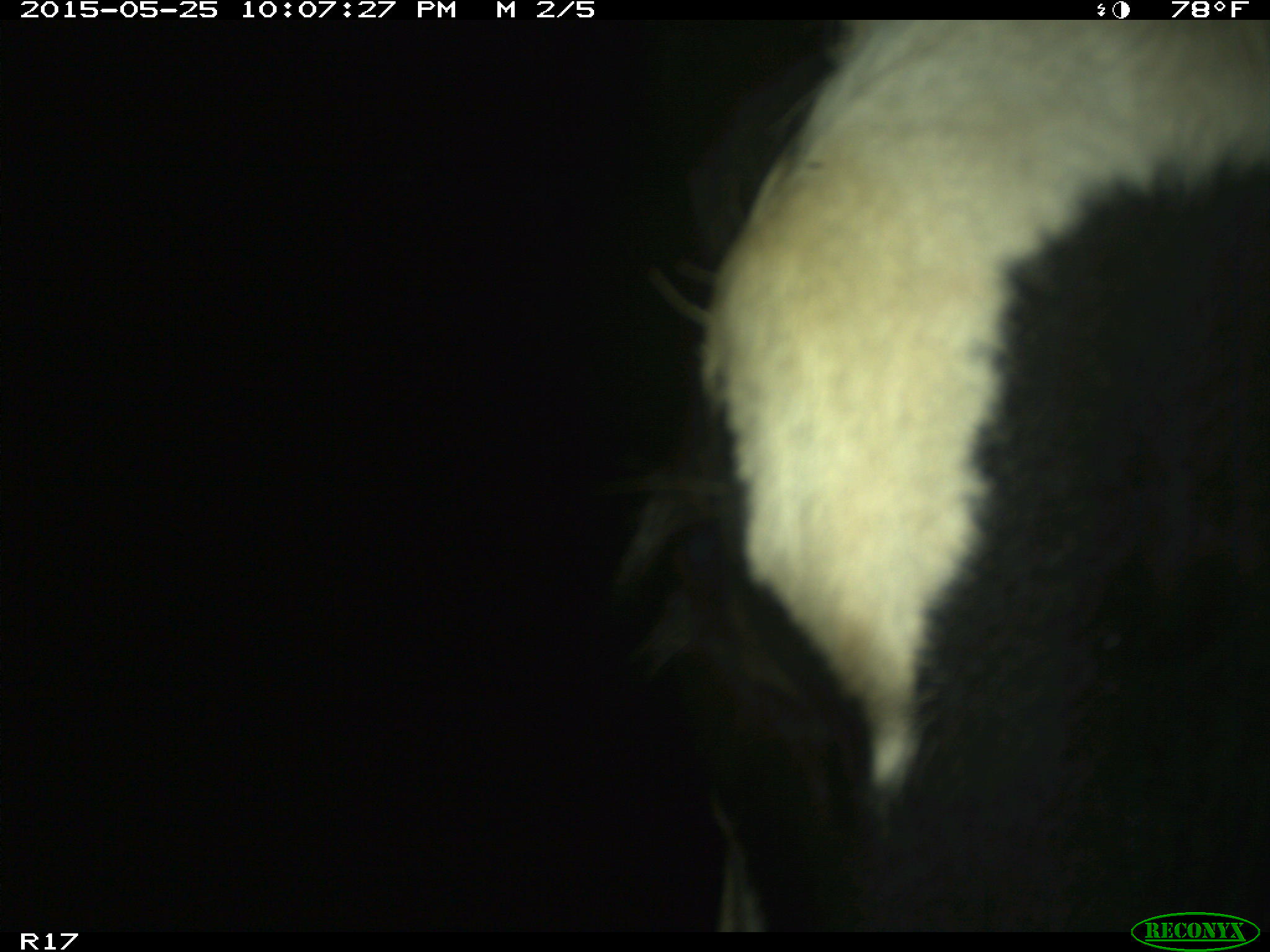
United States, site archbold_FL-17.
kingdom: Animalia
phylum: Chordata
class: Mammalia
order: Artiodactyla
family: Bovidae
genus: Bos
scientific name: Bos taurus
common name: domestic cow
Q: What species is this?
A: Bos taurus (domestic cow).